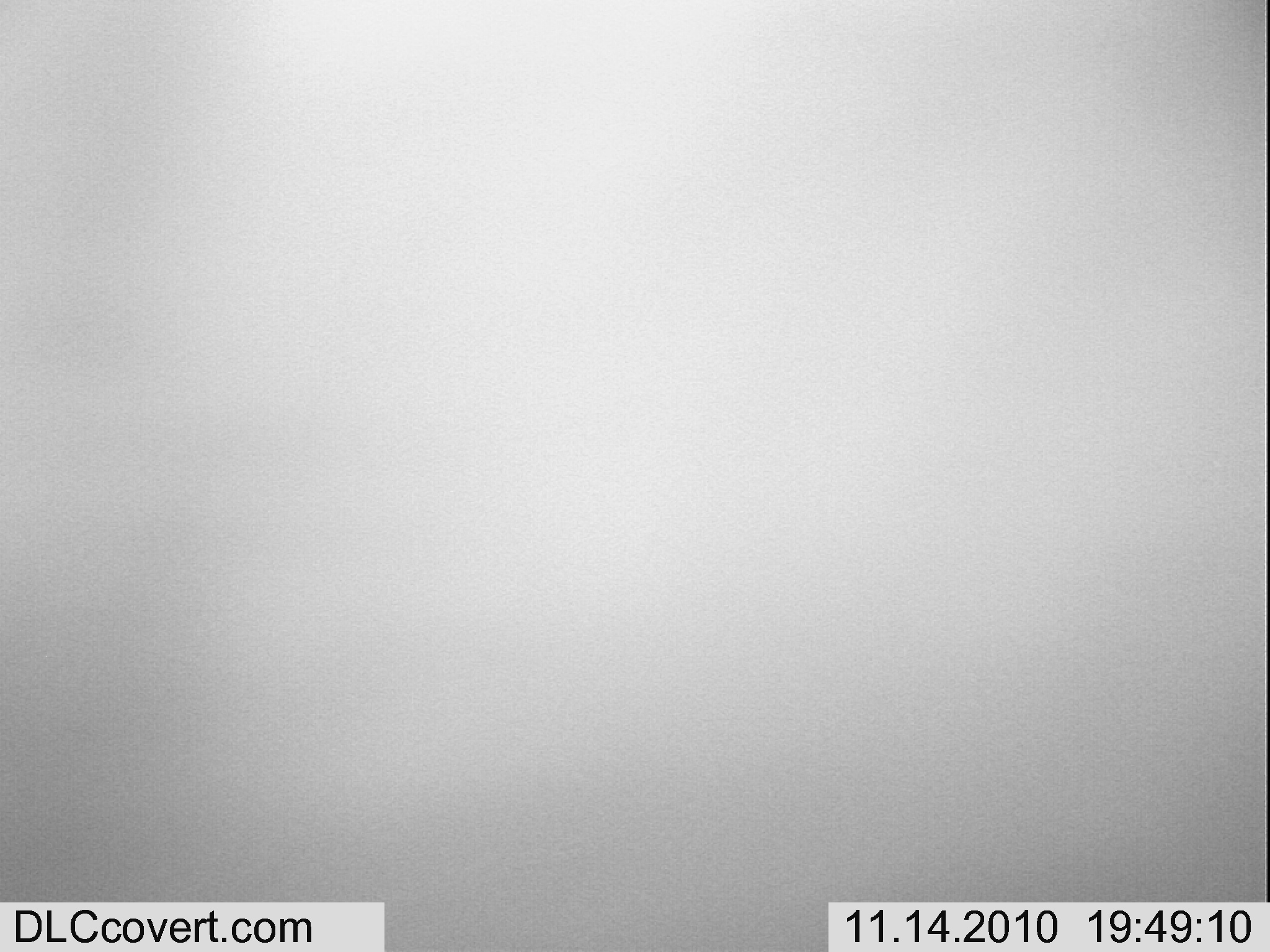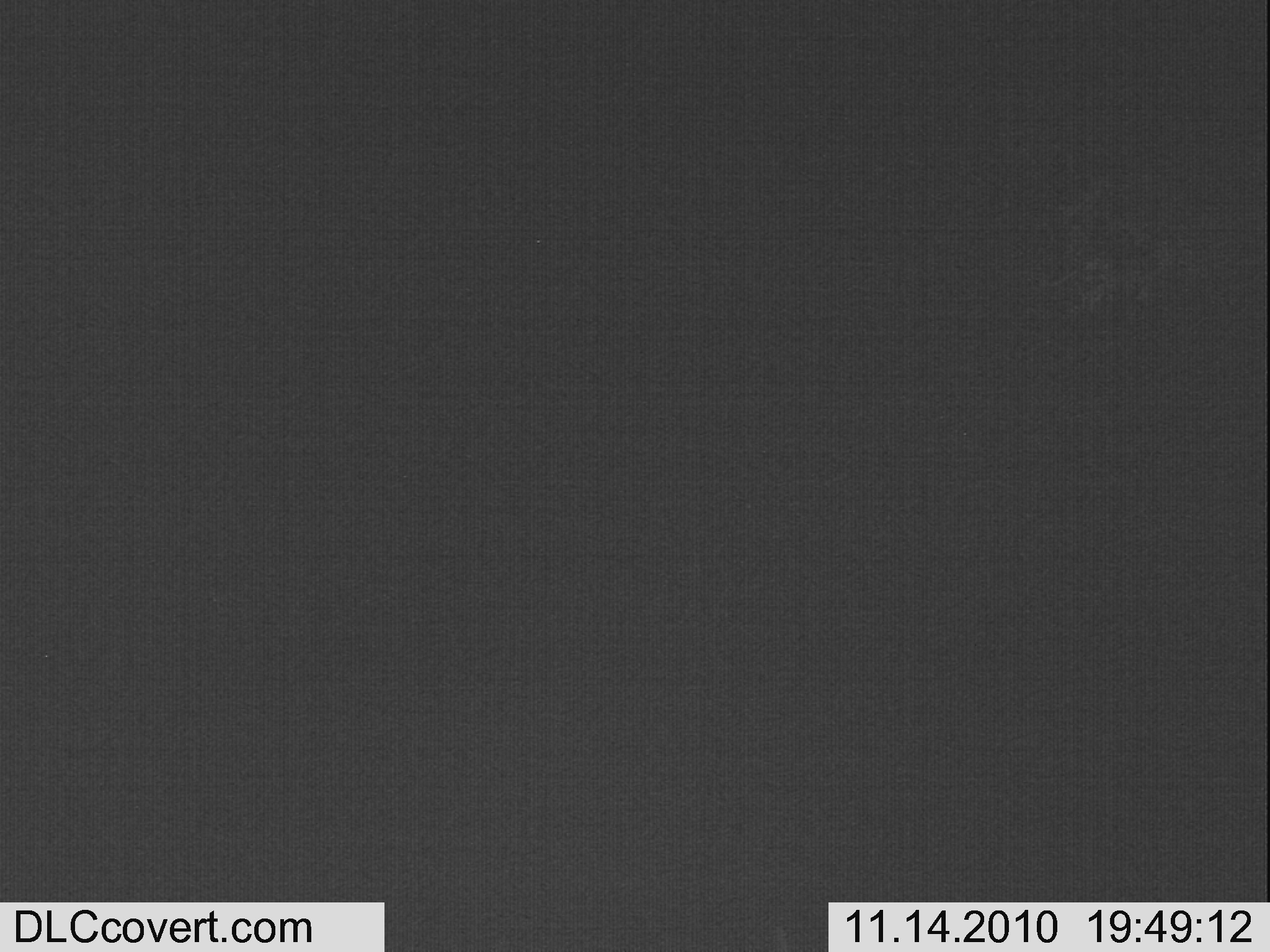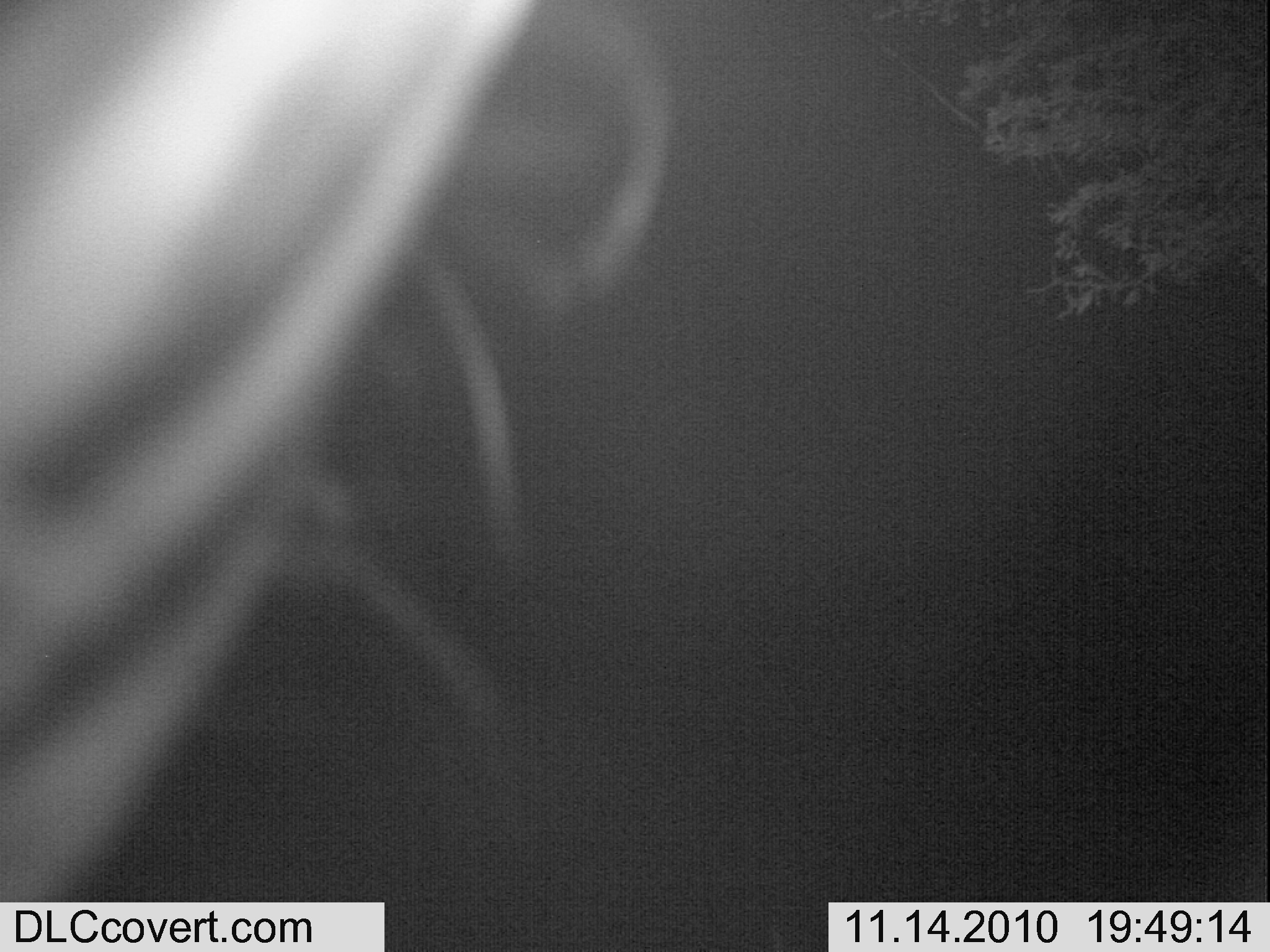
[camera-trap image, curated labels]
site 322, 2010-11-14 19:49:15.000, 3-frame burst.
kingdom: Animalia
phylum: Chordata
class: Mammalia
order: Perissodactyla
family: Equidae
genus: Equus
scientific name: Equus quagga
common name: plains zebra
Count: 1.